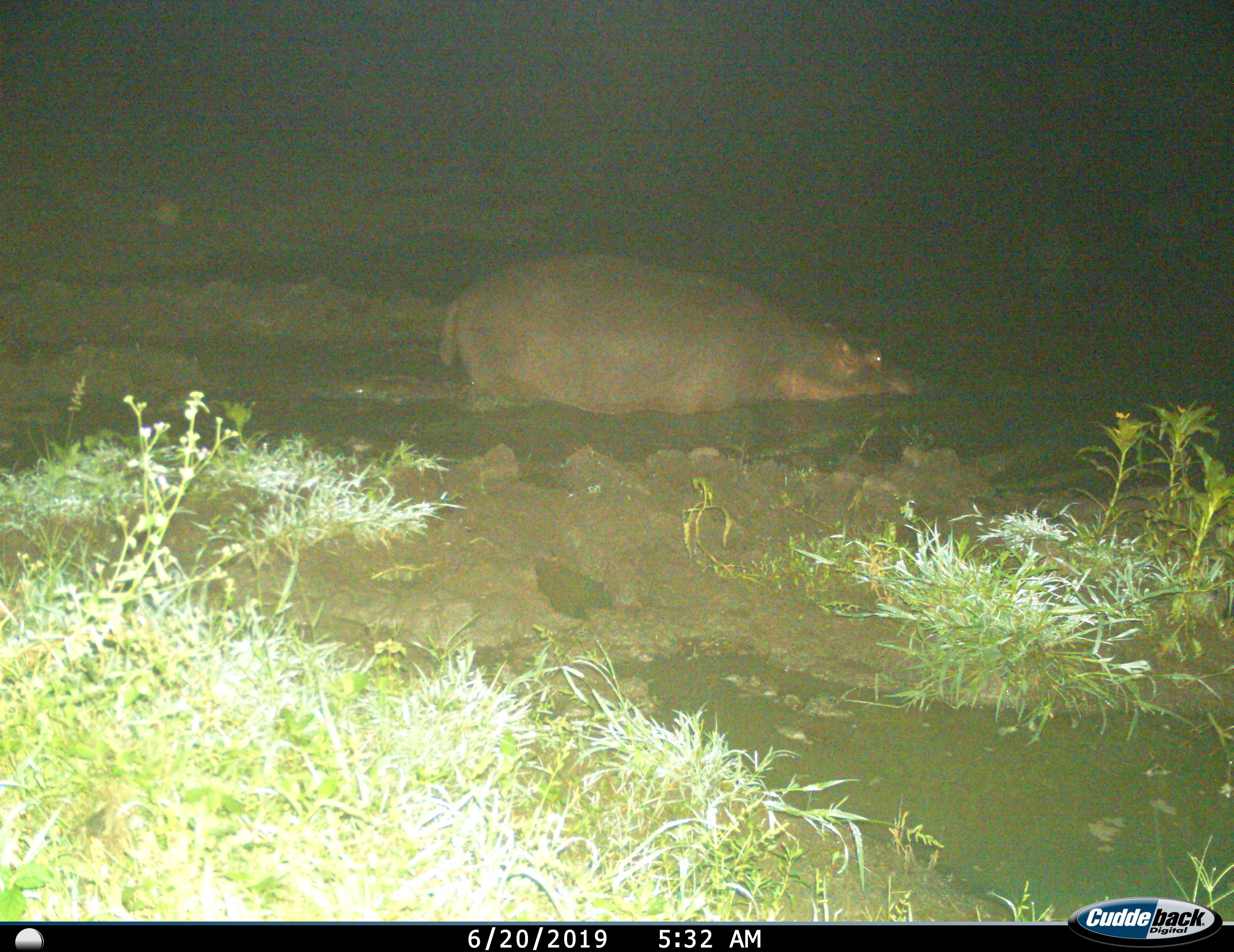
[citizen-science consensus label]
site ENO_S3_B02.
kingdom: Animalia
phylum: Chordata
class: Mammalia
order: Artiodactyla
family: Hippopotamidae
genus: Hippopotamus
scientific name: Hippopotamus amphibius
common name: hippopotamus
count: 1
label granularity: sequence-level